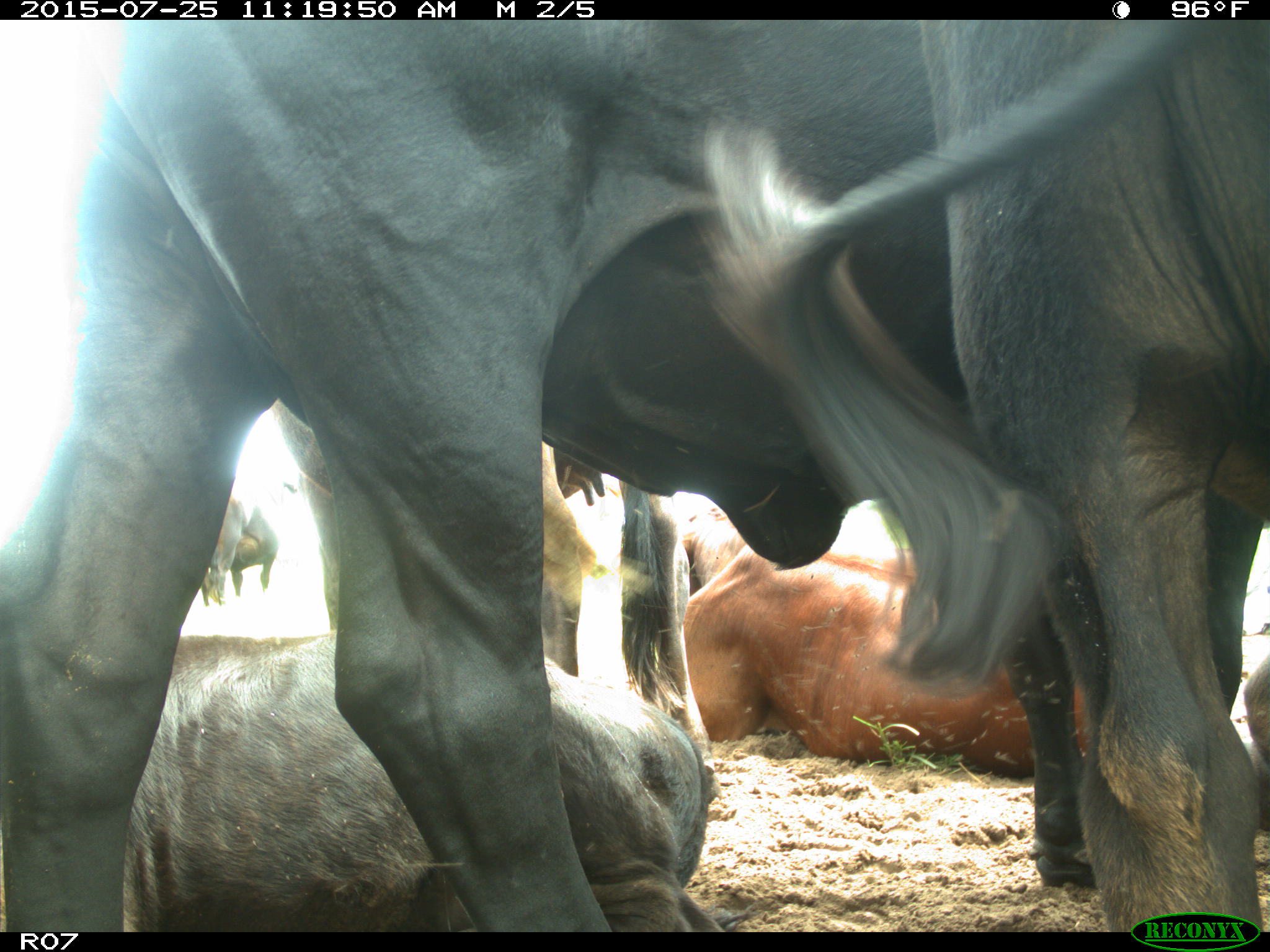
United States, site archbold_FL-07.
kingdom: Animalia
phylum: Chordata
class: Mammalia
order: Artiodactyla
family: Bovidae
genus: Bos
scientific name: Bos taurus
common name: domestic cow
Bos taurus (domestic cow).